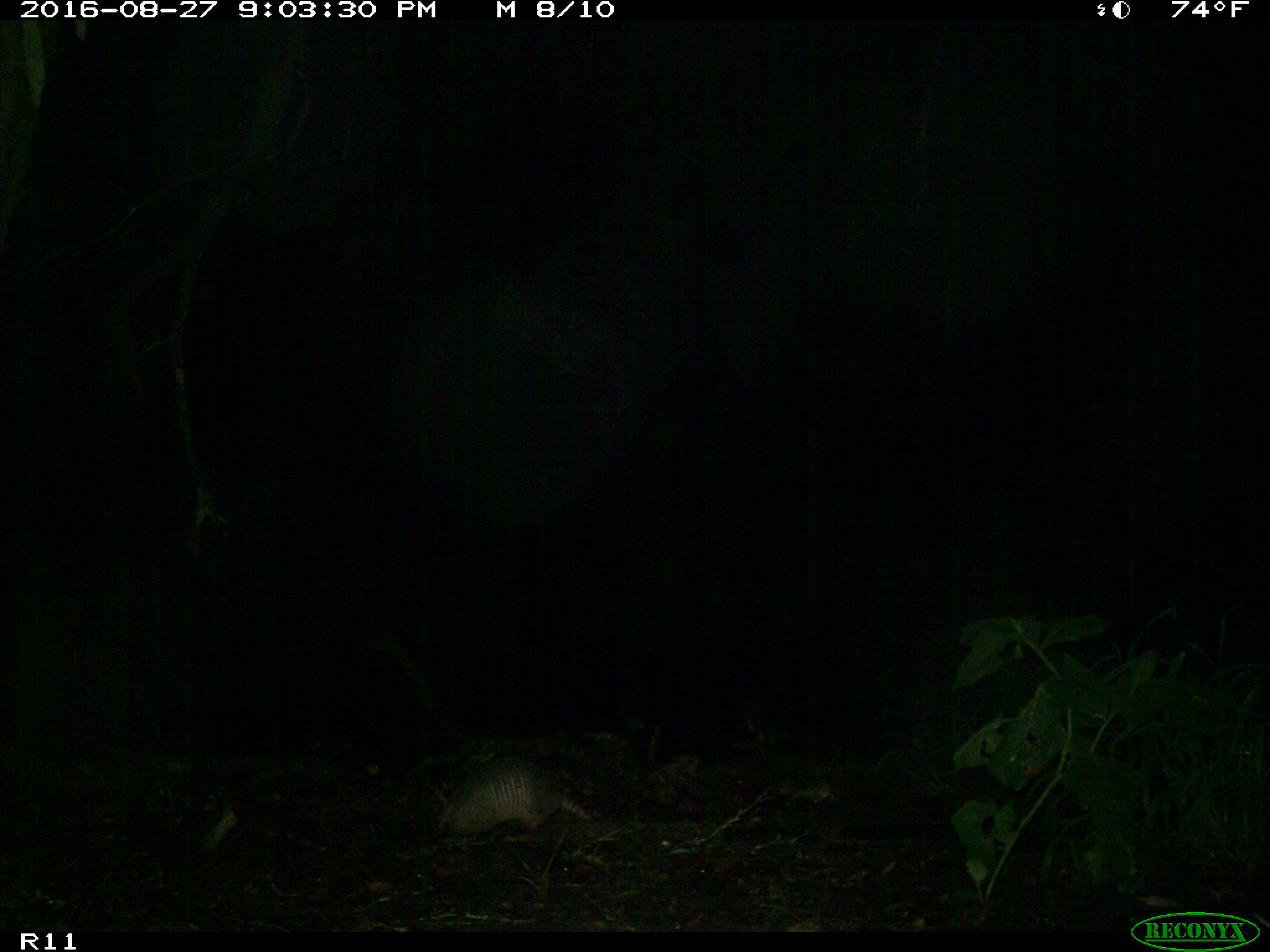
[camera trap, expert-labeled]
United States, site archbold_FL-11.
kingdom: Animalia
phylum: Chordata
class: Mammalia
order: Cingulata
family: Dasypodidae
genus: Dasypus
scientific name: Dasypus novemcinctus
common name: nine-banded armadillo